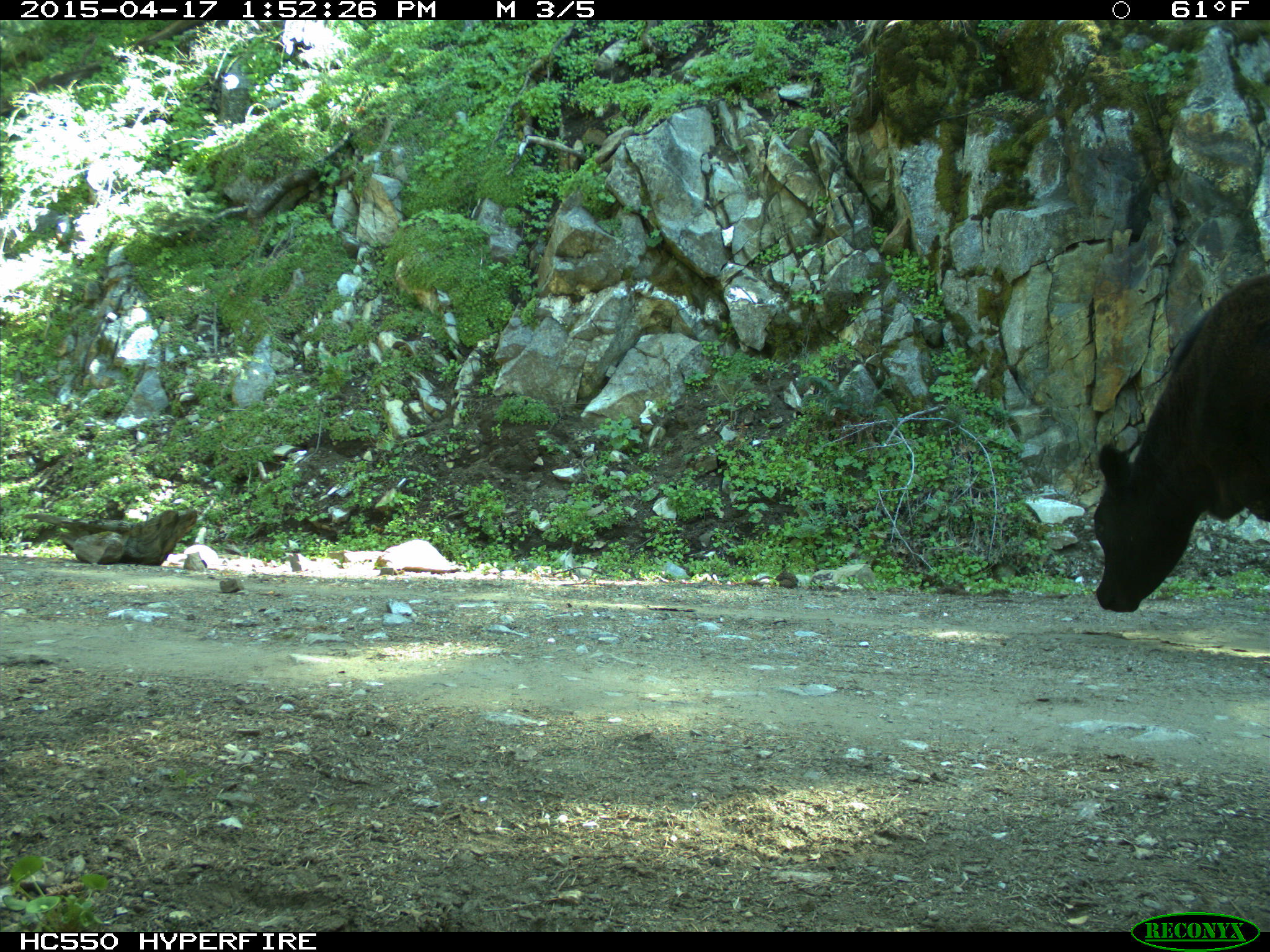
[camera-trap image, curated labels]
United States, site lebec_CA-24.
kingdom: Animalia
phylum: Chordata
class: Mammalia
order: Artiodactyla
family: Bovidae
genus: Bos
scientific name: Bos taurus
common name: domestic cow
Bos taurus (domestic cow).